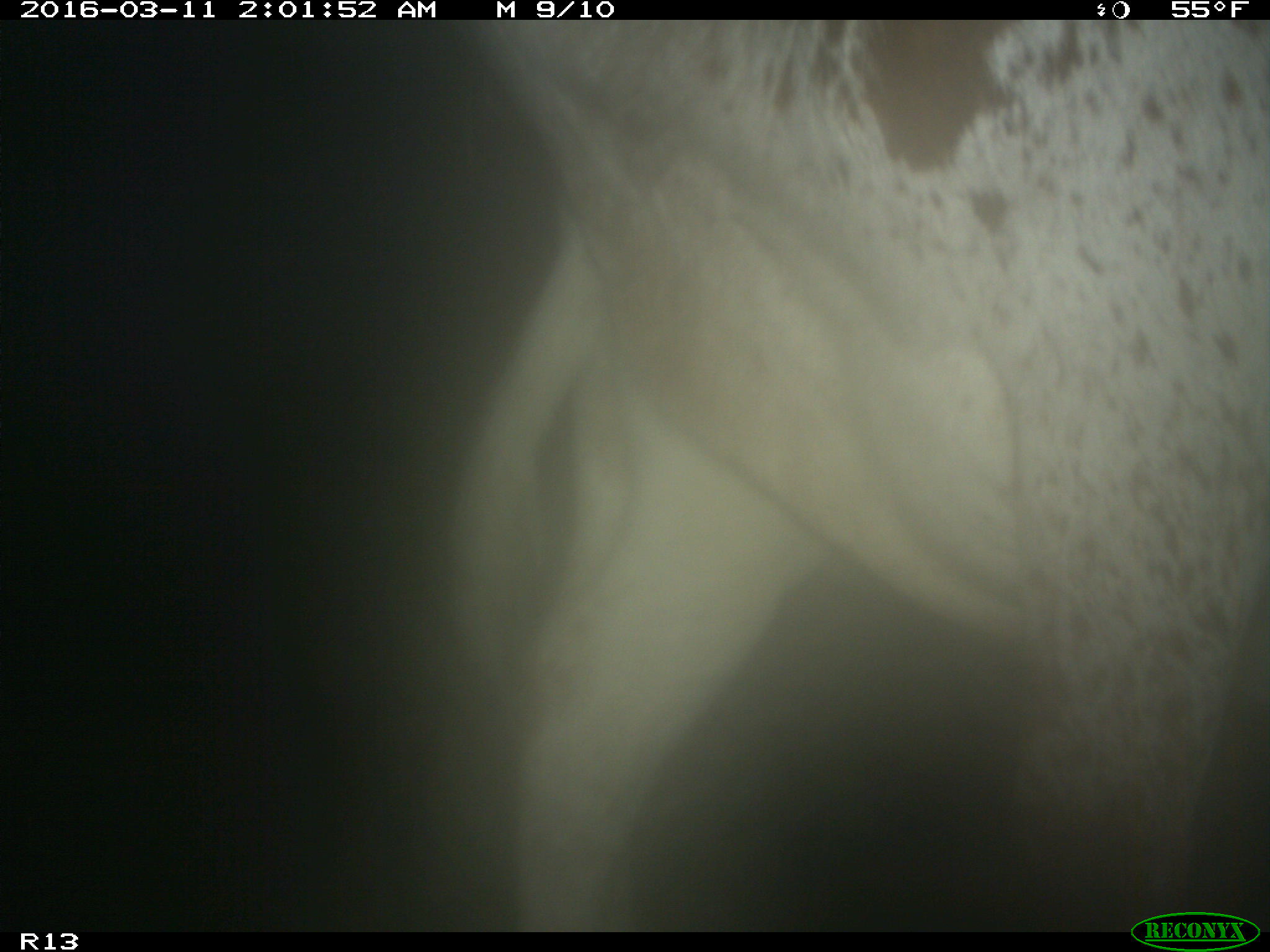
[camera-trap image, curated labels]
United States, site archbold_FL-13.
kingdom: Animalia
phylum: Chordata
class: Mammalia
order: Artiodactyla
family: Bovidae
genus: Bos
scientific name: Bos taurus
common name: domestic cow